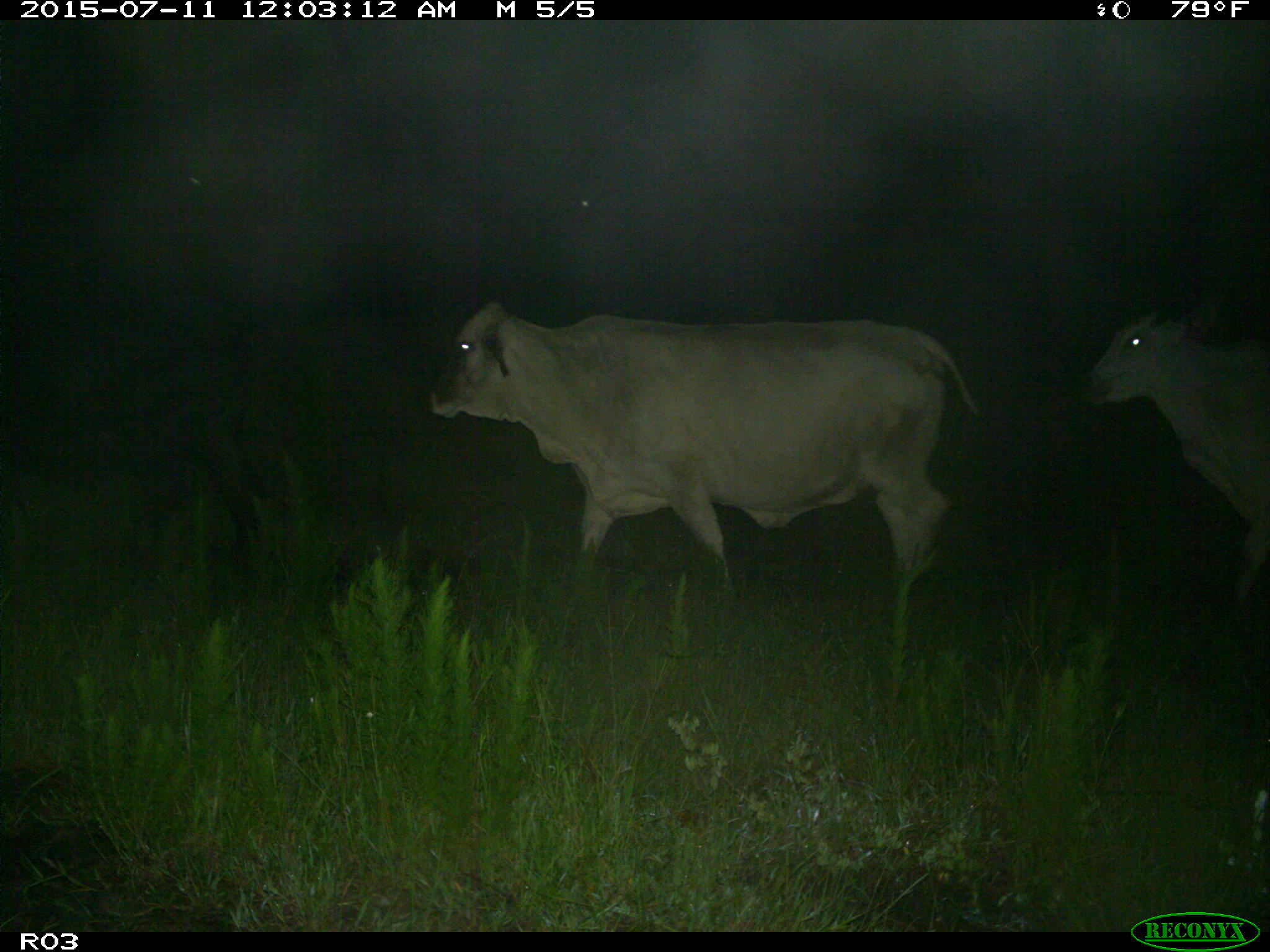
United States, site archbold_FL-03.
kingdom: Animalia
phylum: Chordata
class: Mammalia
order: Artiodactyla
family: Bovidae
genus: Bos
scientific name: Bos taurus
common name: domestic cow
Bos taurus (domestic cow).